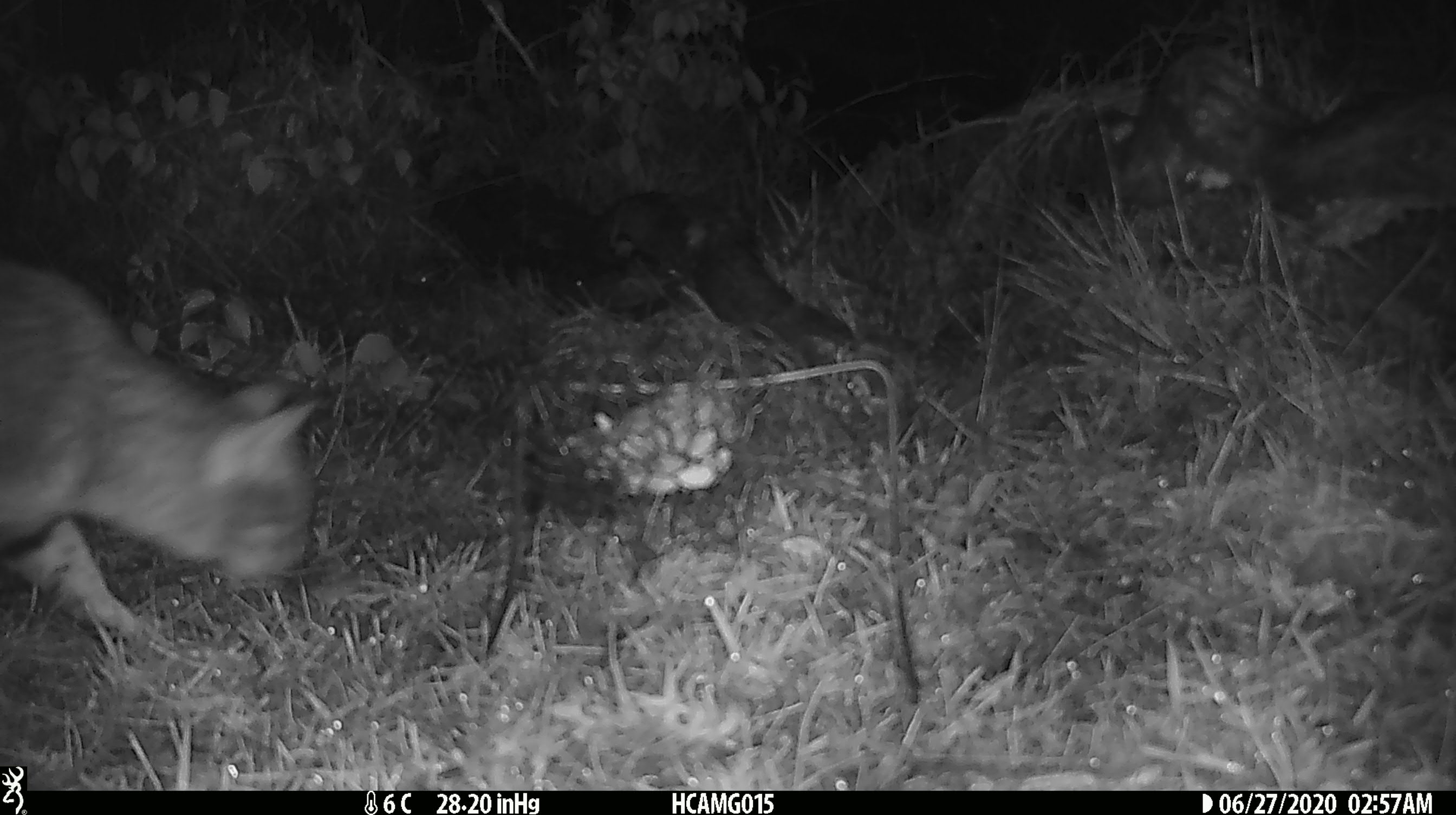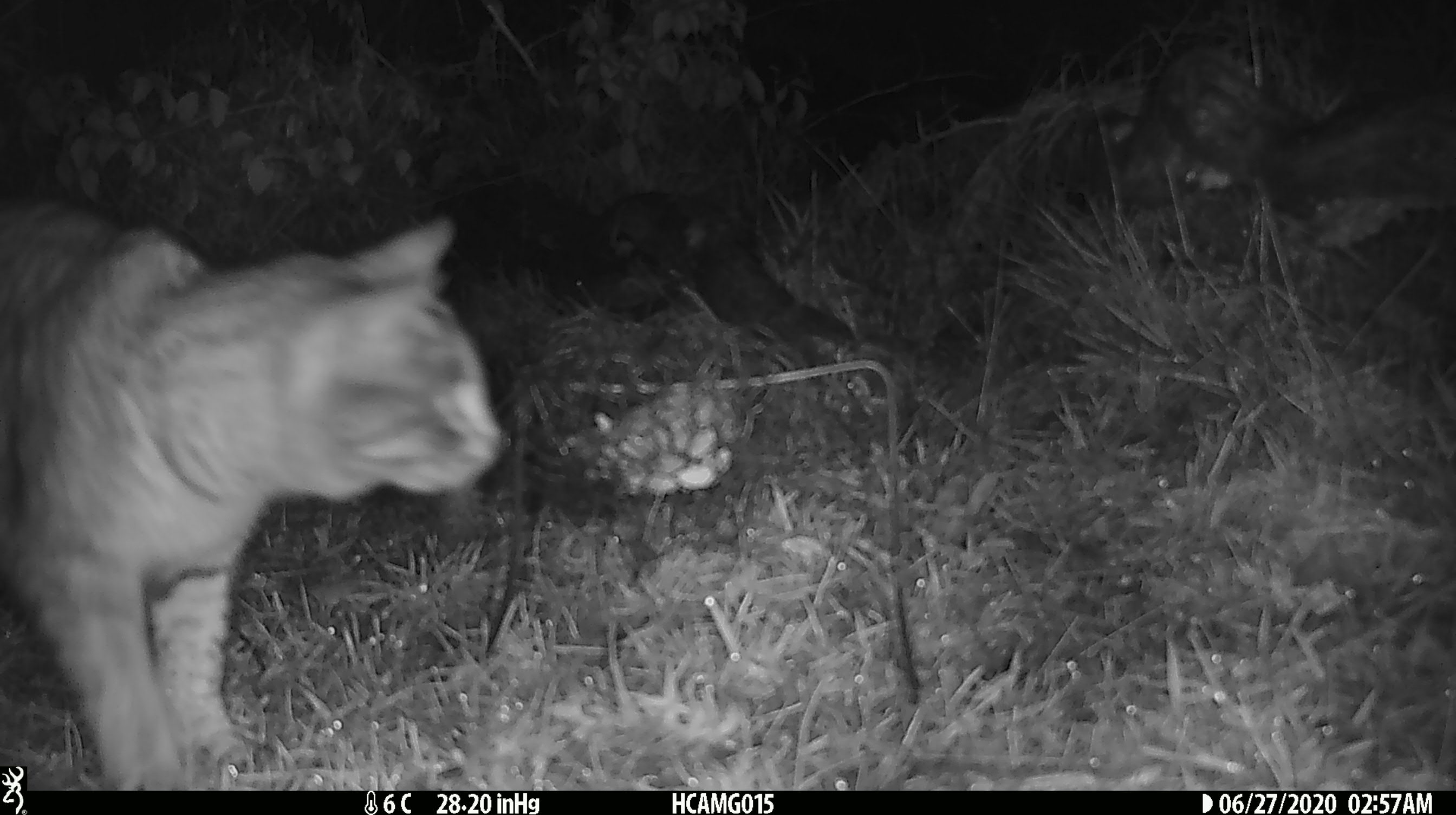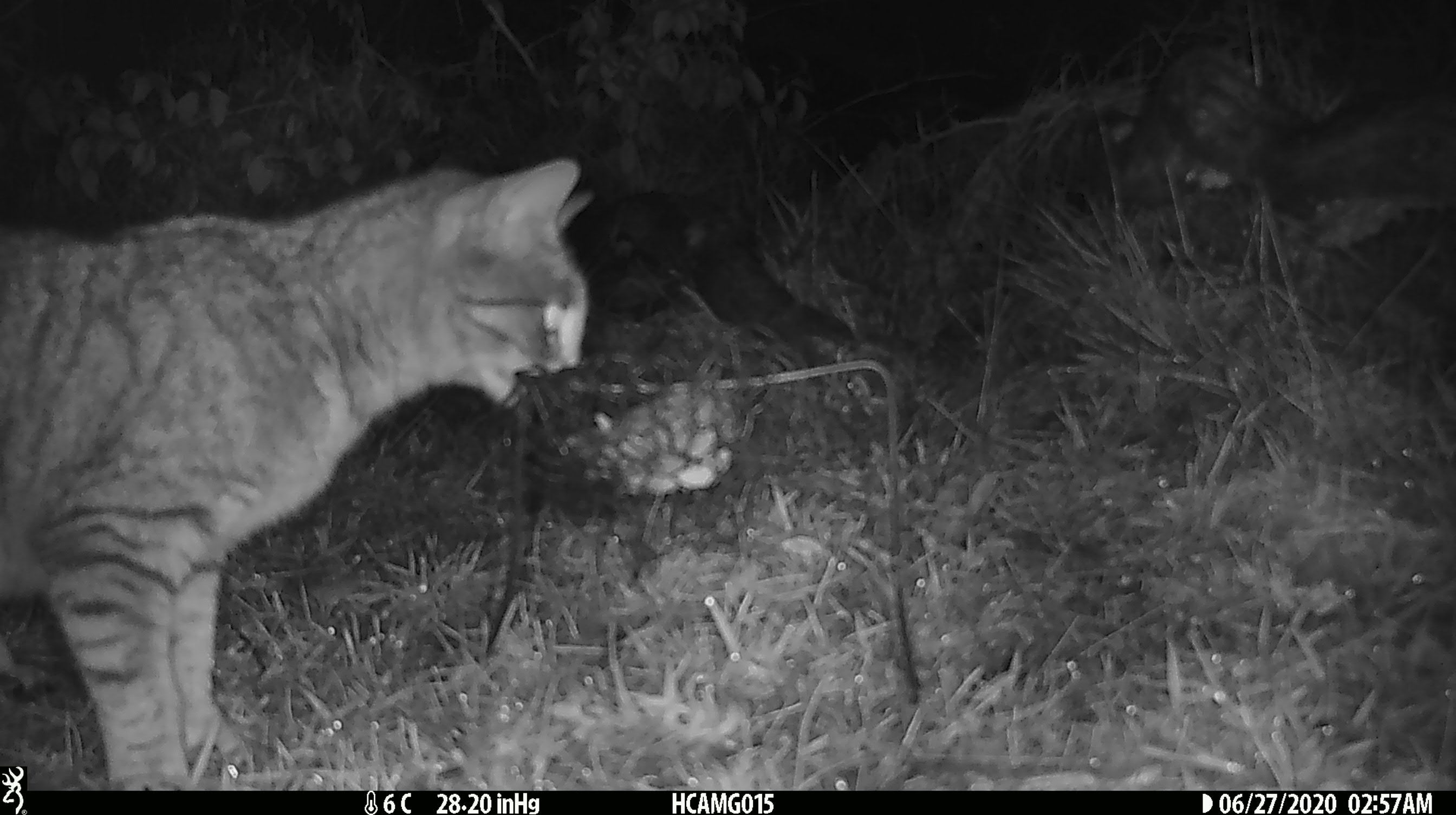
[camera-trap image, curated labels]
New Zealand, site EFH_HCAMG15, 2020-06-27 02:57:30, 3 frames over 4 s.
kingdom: Animalia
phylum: Chordata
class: Mammalia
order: Carnivora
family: Felidae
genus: Felis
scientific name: Felis catus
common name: domestic cat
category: cat